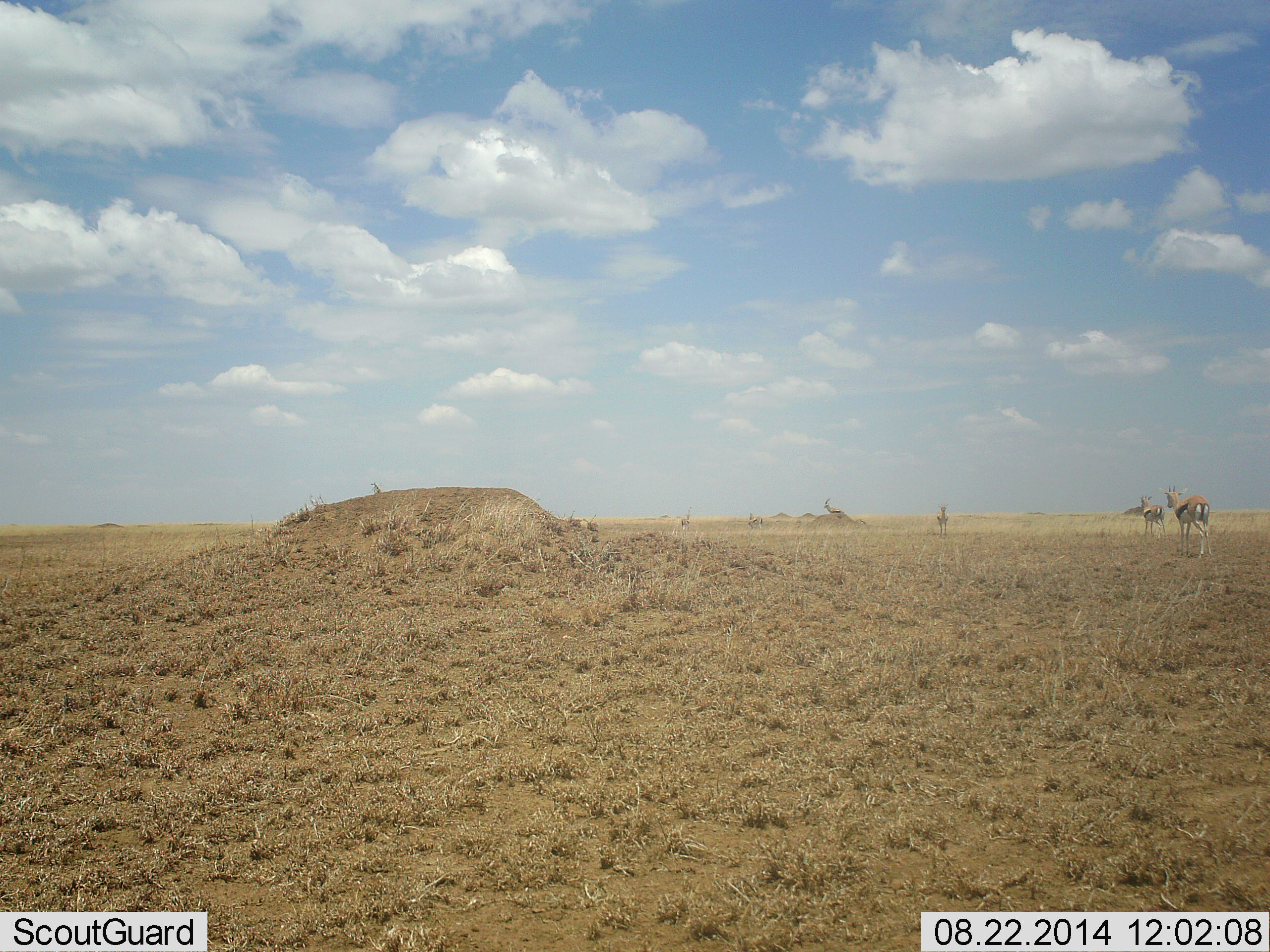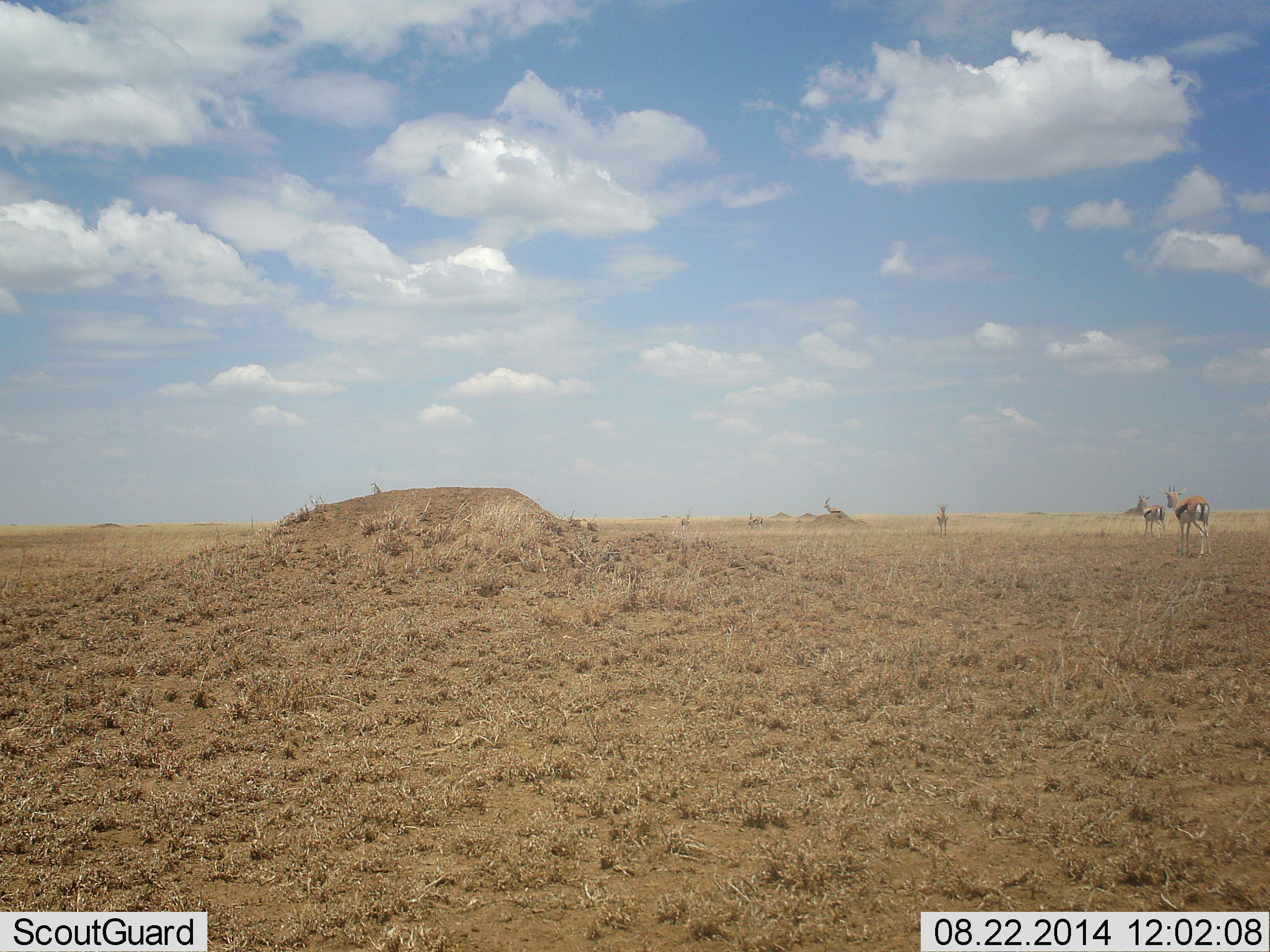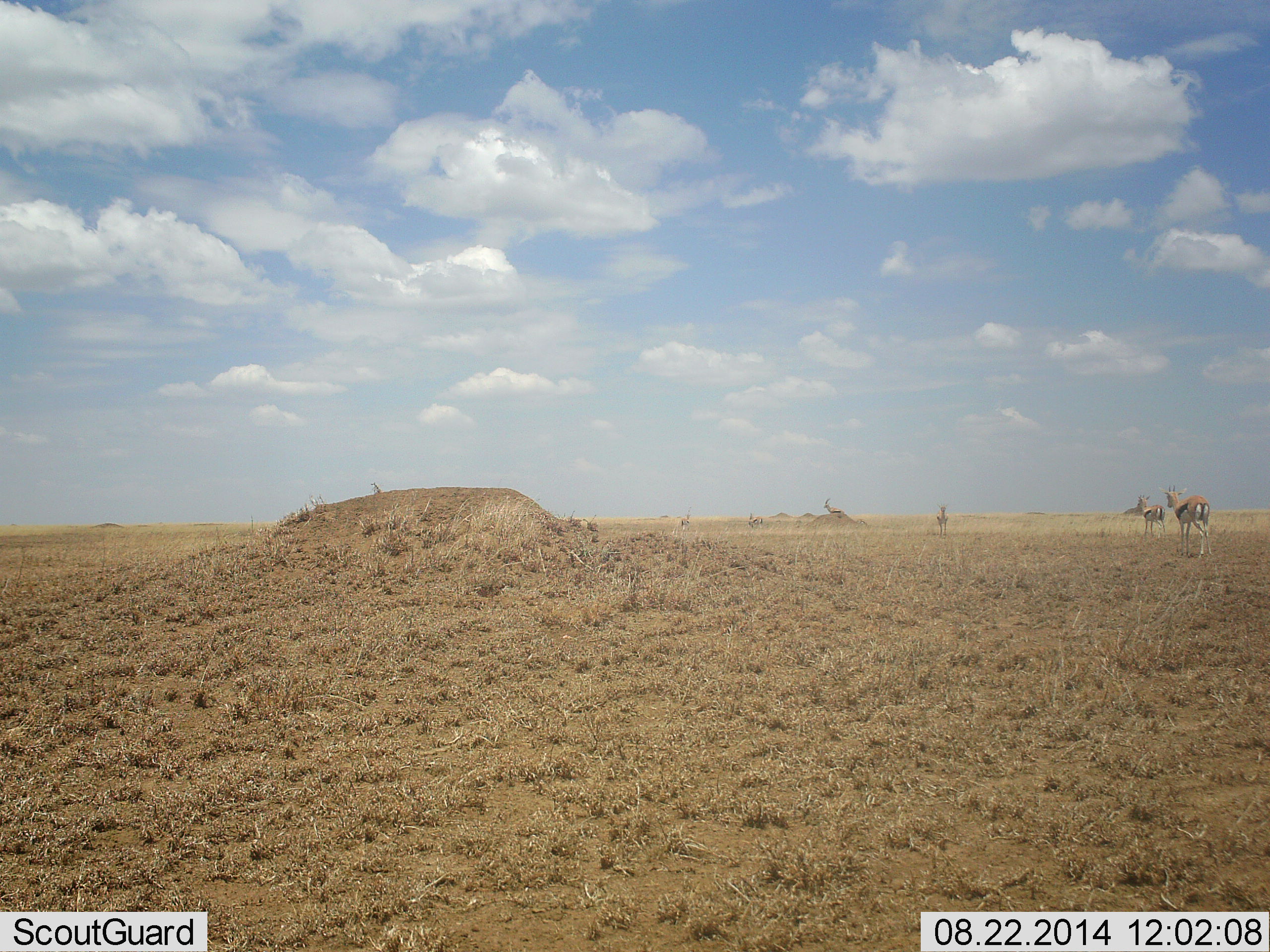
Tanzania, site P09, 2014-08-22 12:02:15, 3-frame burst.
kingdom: Animalia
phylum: Chordata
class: Mammalia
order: Artiodactyla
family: Bovidae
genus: Eudorcas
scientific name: Eudorcas thomsonii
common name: thomson's gazelle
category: gazellethomsons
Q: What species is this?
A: Gazellethomsons (thomson's gazelle) (Eudorcas thomsonii).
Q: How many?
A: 5.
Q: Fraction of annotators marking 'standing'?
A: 70%.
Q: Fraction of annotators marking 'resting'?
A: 10%.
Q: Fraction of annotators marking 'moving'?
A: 40%.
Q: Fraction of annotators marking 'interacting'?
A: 0%.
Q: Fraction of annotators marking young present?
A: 0%.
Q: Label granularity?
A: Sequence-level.